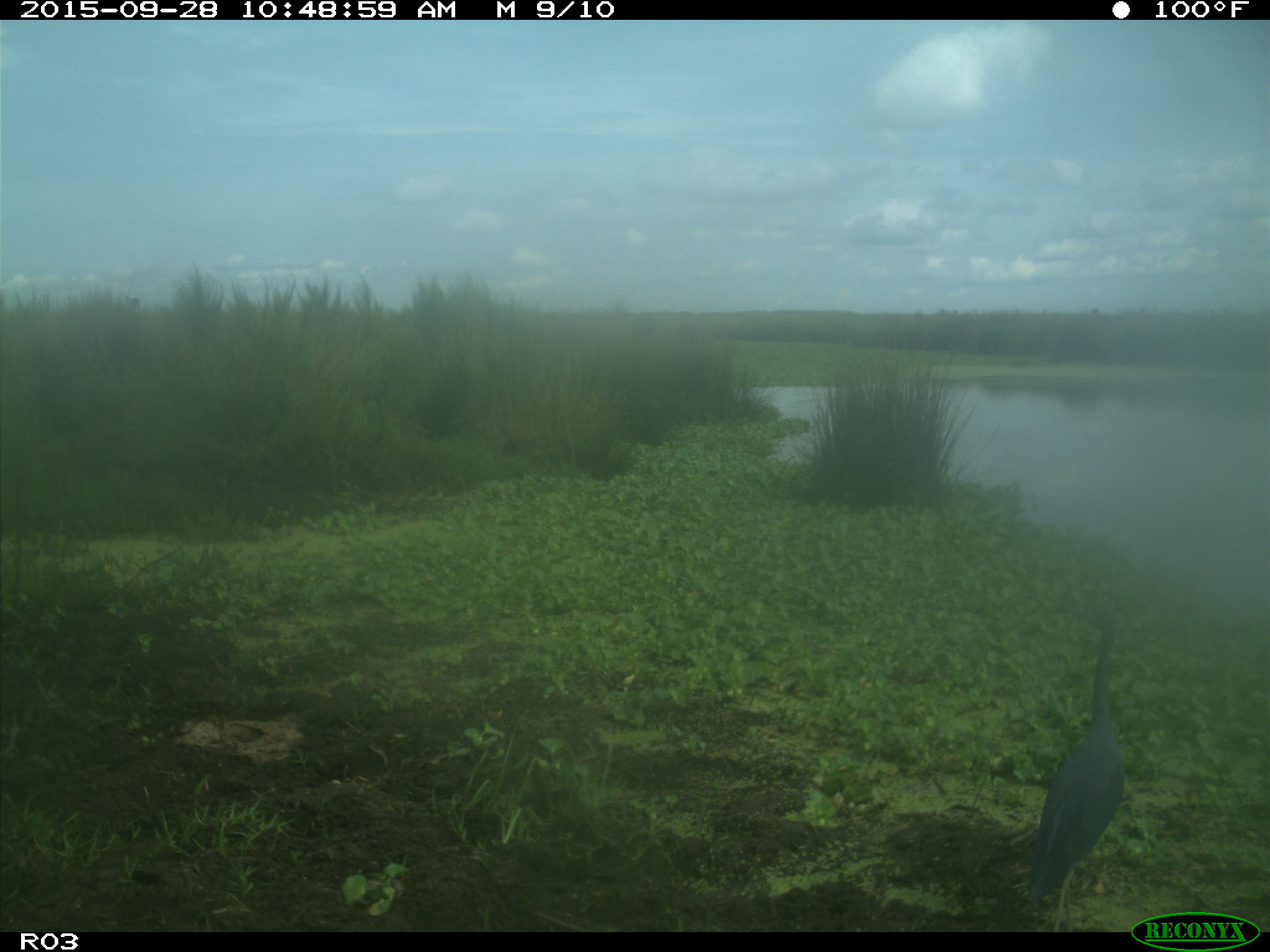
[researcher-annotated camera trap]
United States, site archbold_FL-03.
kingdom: Animalia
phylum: Chordata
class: Aves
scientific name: Aves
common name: birds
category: unidentified bird